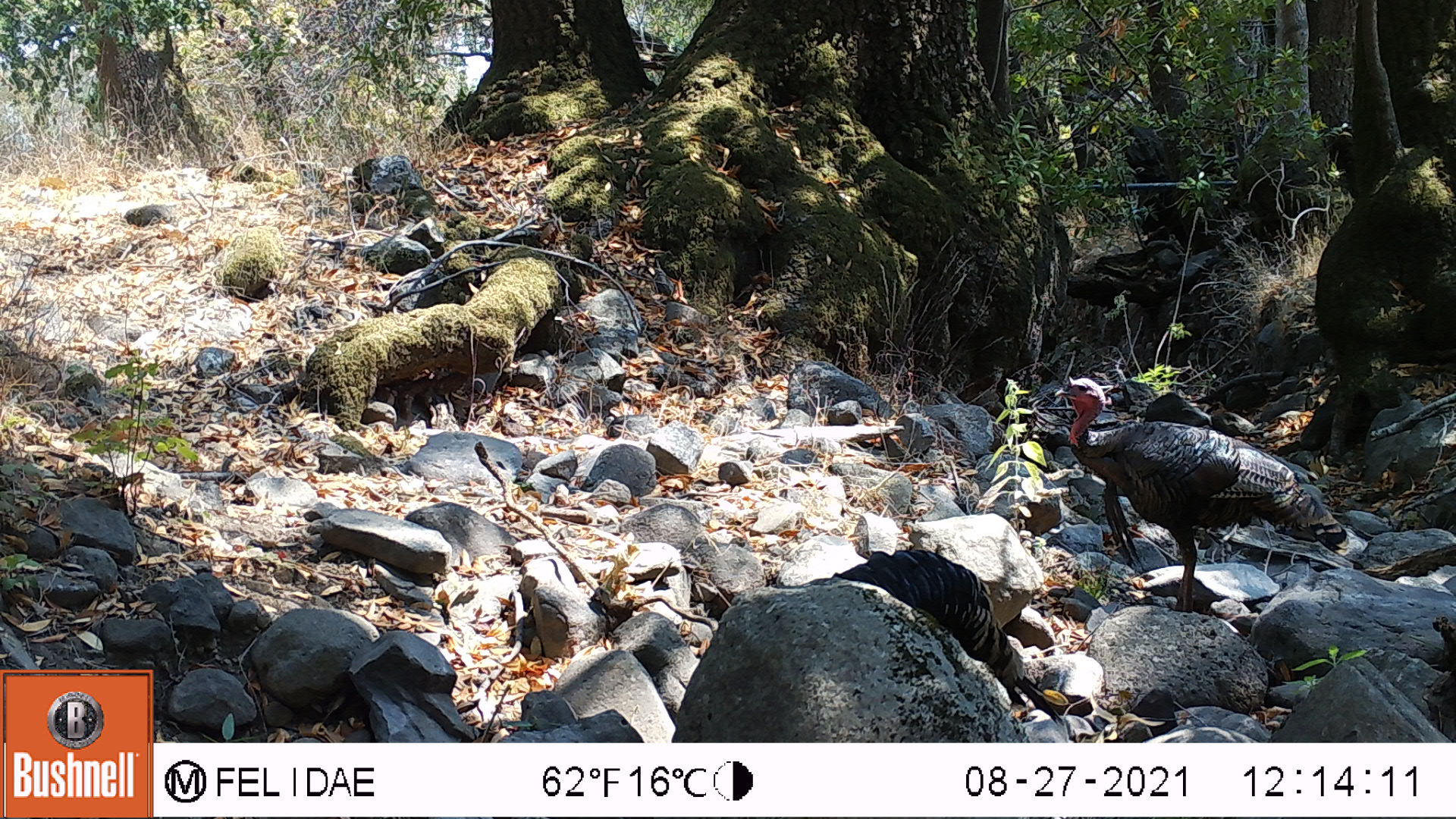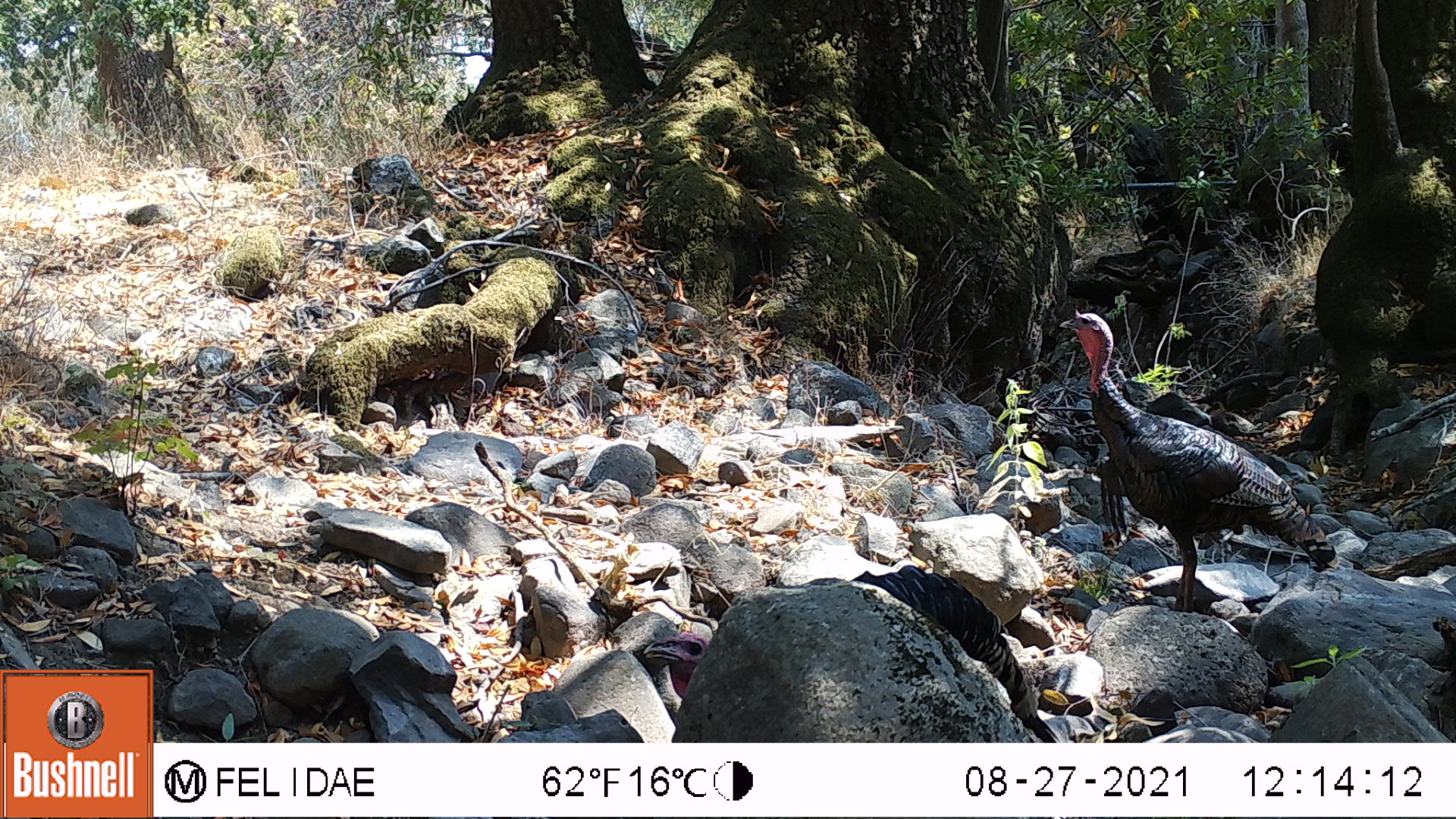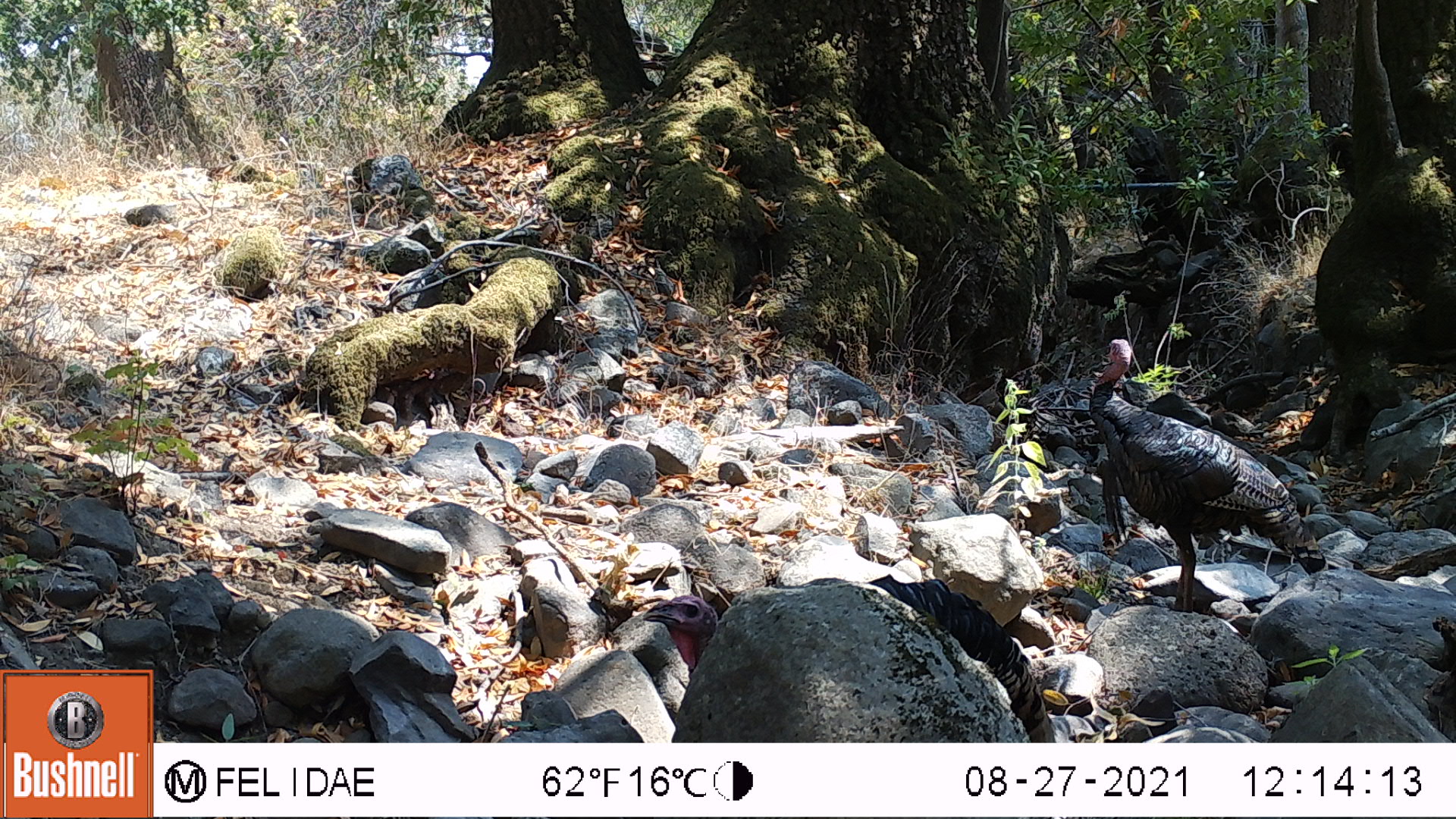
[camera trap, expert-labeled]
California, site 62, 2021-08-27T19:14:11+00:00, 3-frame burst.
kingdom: Animalia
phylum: Chordata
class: Aves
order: Galliformes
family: Phasianidae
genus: Meleagris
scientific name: Meleagris gallopavo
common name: turkey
Turkey (Meleagris gallopavo).